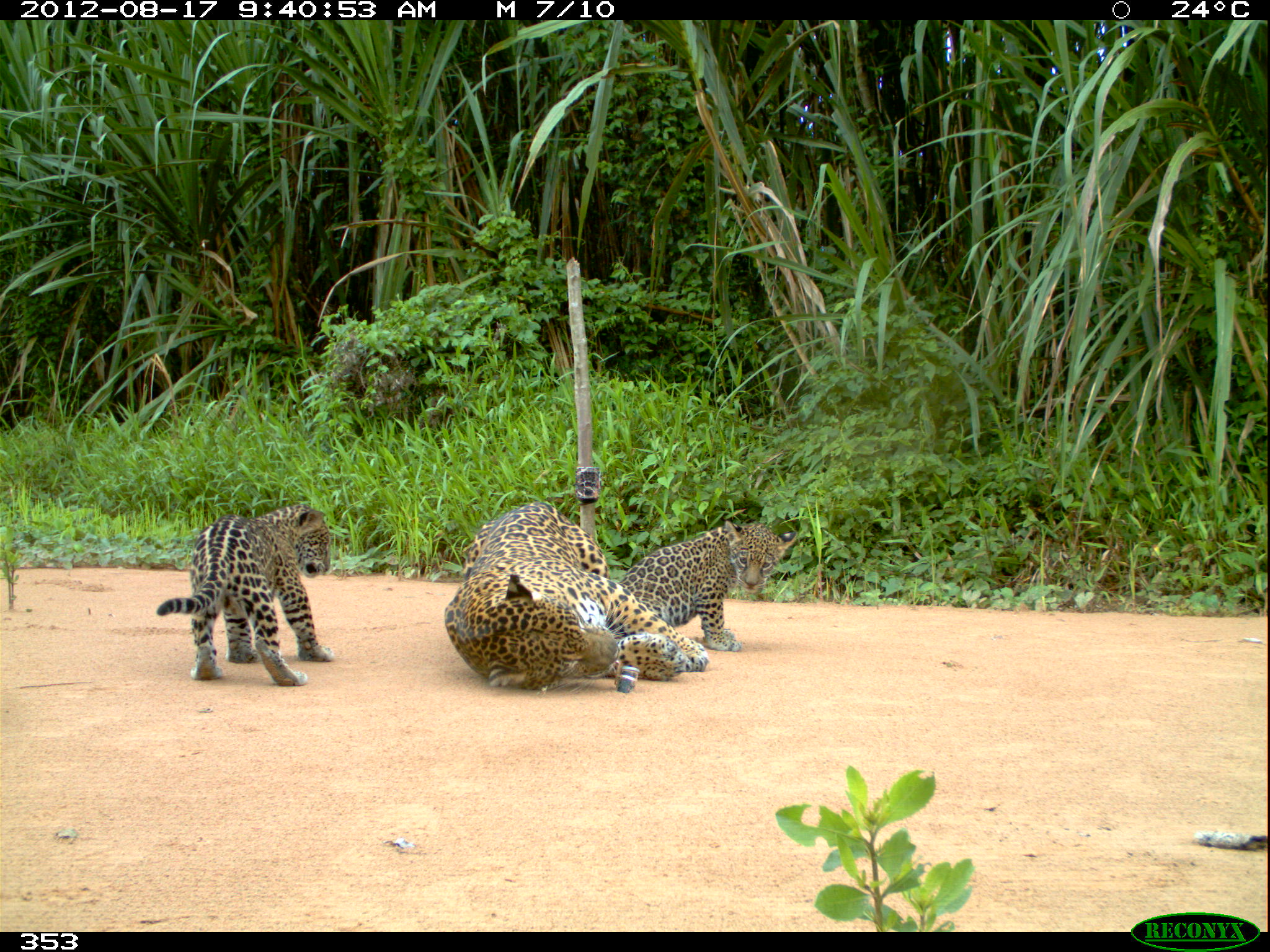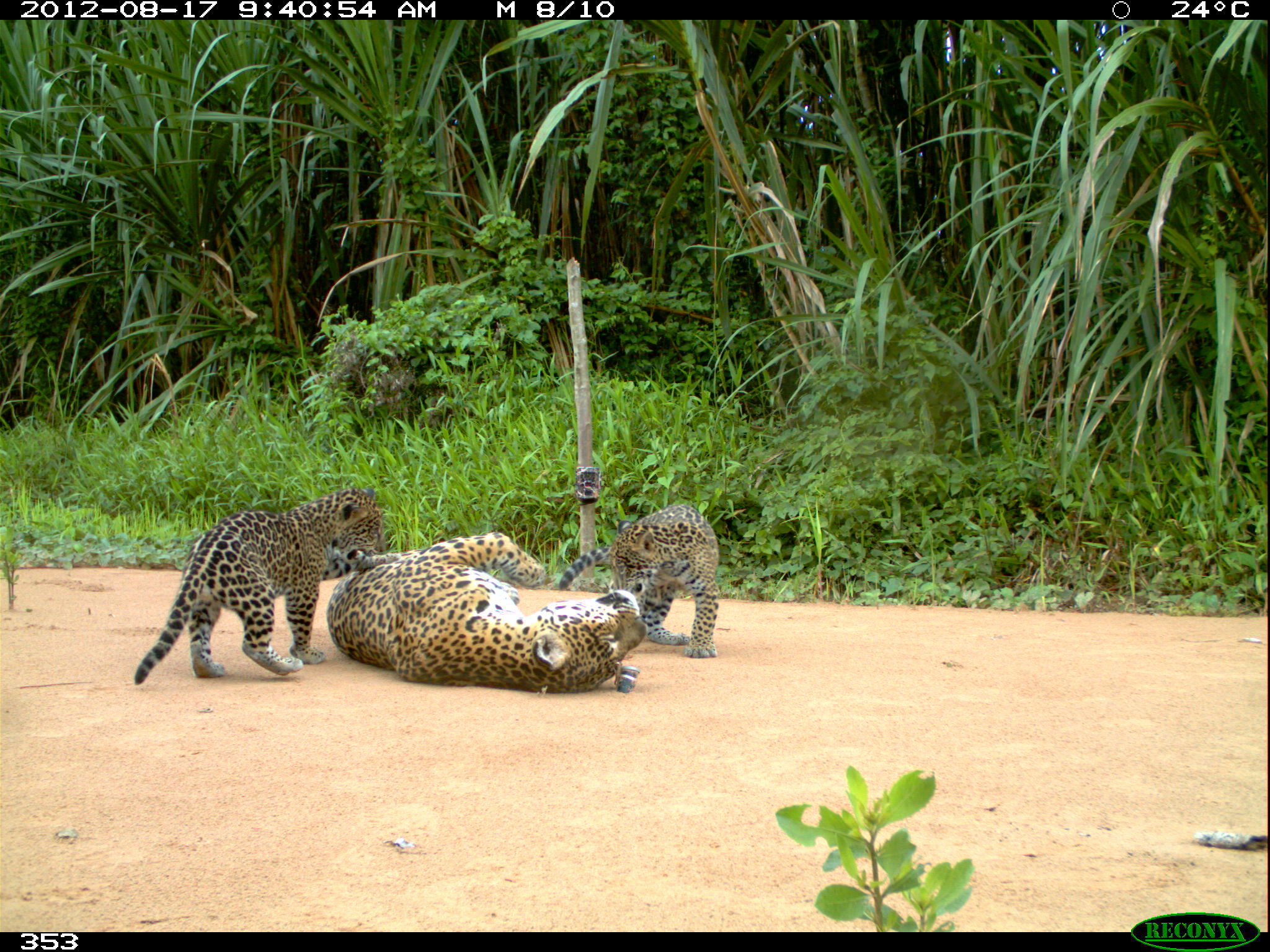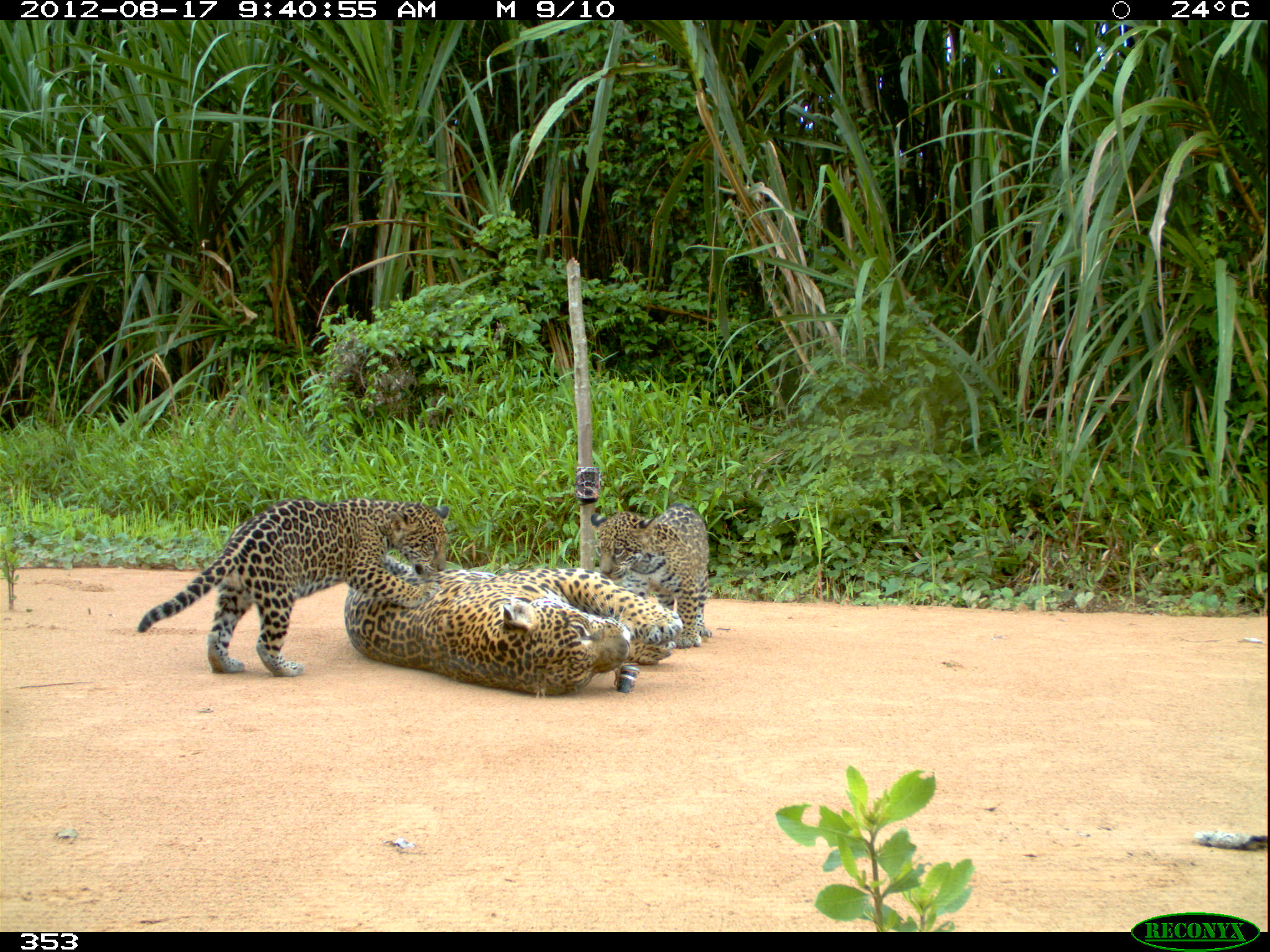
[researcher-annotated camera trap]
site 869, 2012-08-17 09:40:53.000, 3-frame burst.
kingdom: Animalia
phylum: Chordata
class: Mammalia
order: Carnivora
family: Felidae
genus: Panthera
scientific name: Panthera onca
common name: jaguar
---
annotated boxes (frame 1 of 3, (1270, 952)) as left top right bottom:
panthera onca: 443 501 711 697; 154 503 336 687; 615 519 799 652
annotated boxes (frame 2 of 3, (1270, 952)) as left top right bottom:
panthera onca: 132 484 401 687; 325 530 648 695; 556 503 722 660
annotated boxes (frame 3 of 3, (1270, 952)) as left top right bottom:
panthera onca: 137 496 450 676; 344 566 684 696; 590 505 712 650